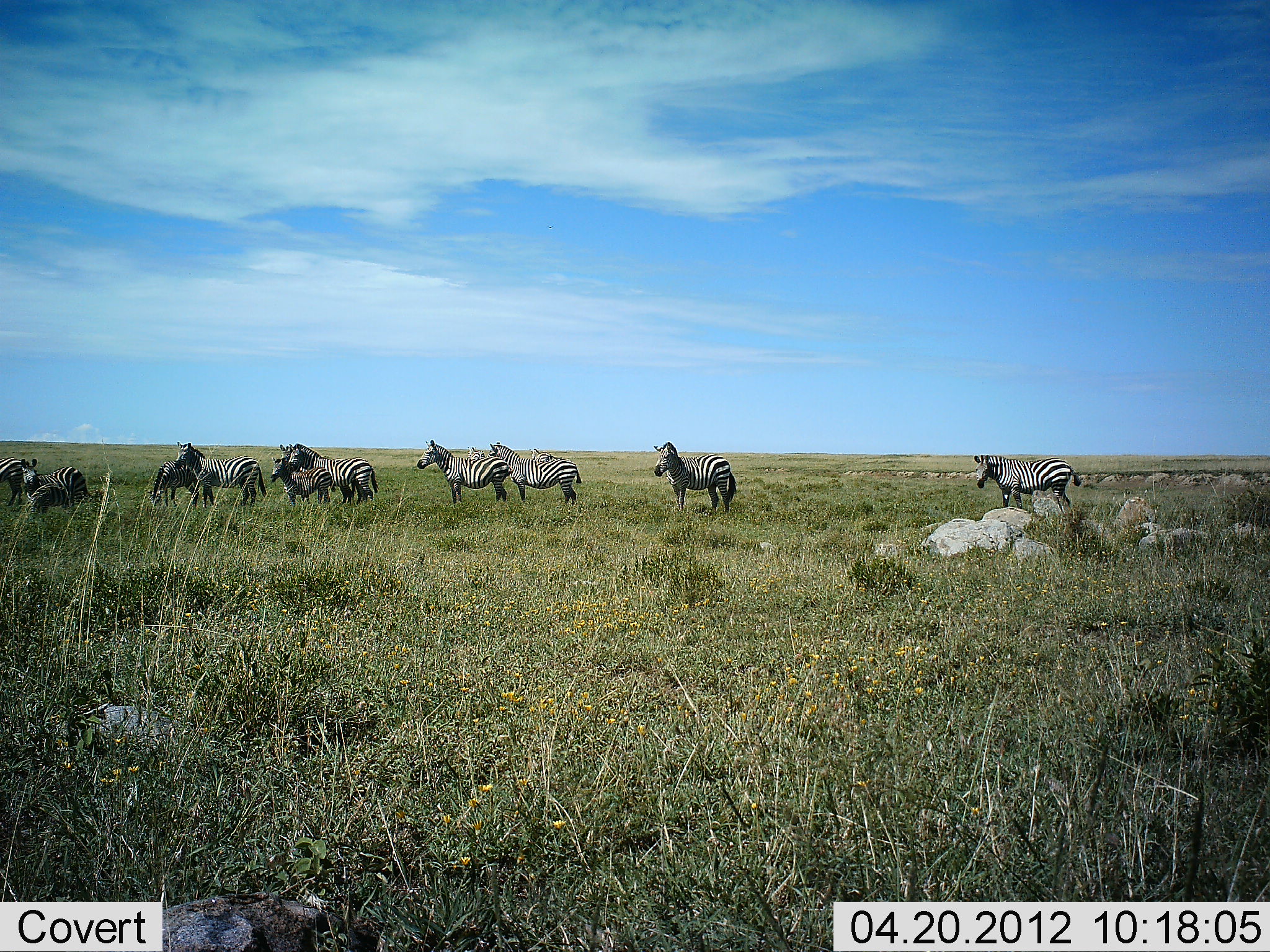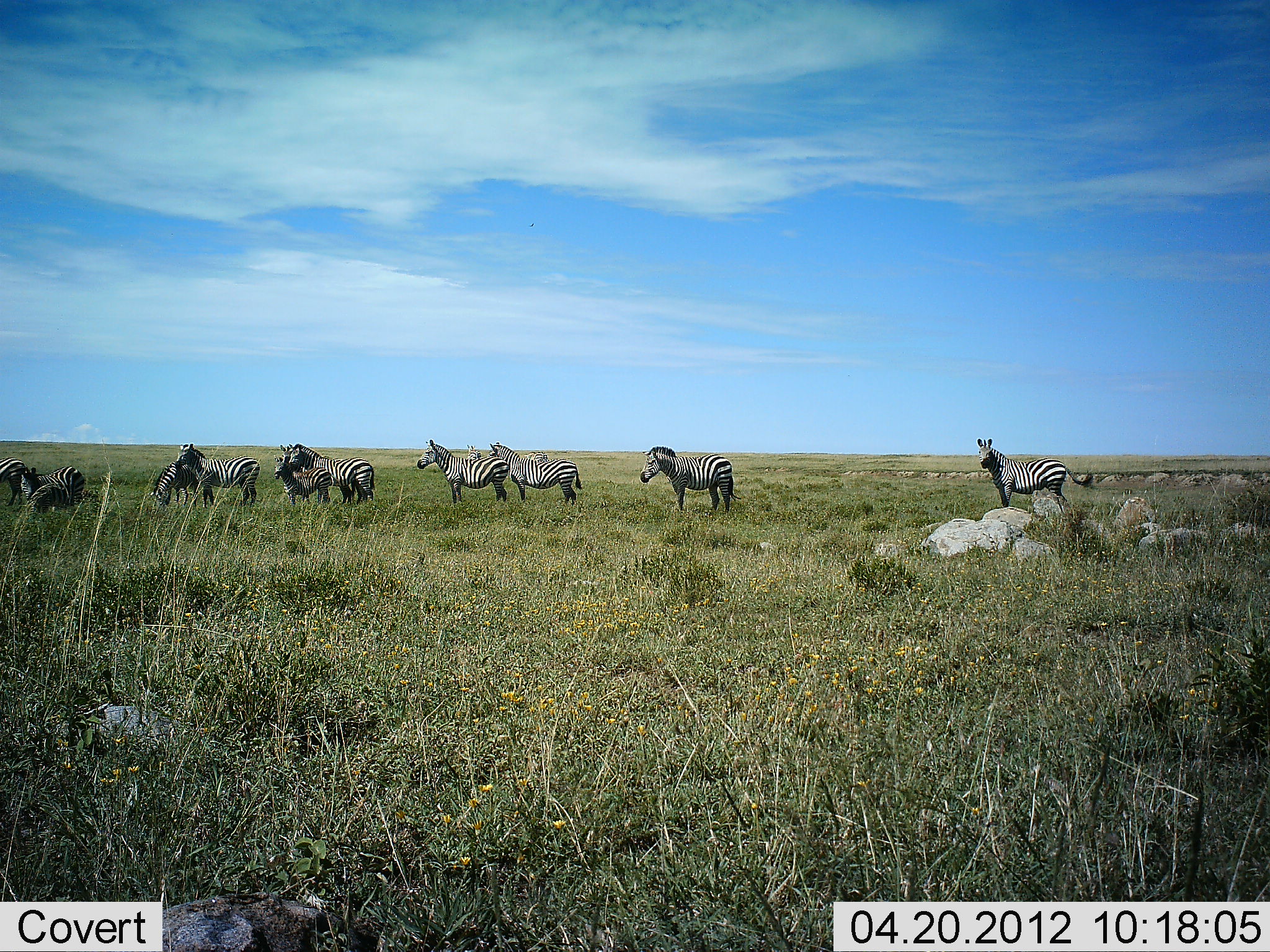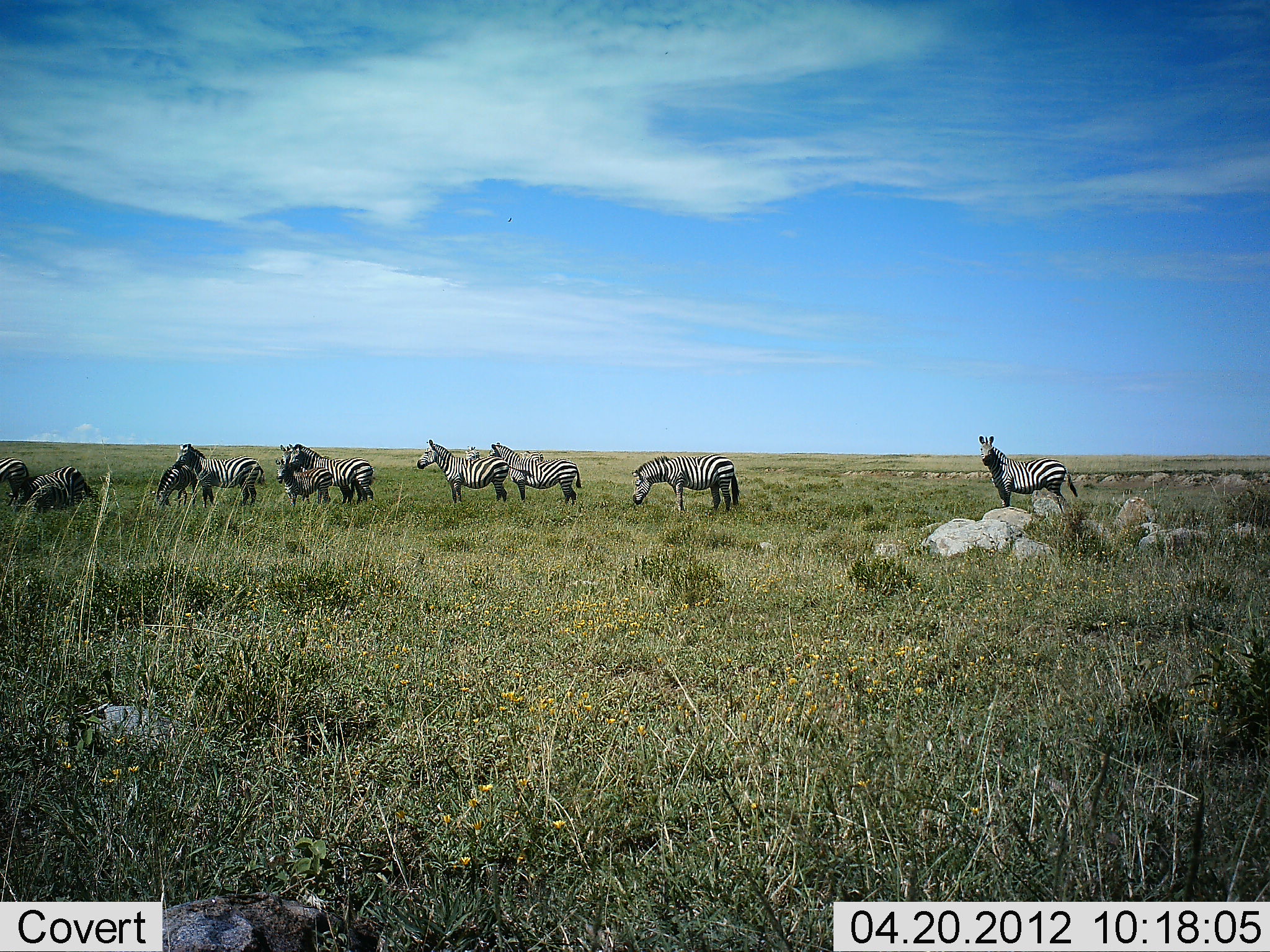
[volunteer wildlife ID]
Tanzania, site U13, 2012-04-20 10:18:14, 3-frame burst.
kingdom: Animalia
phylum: Chordata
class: Mammalia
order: Perissodactyla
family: Equidae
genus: Equus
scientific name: Equus quagga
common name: plains zebra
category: zebra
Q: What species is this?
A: Zebra (plains zebra) (Equus quagga).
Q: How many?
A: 11-50.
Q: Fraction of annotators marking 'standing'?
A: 94%.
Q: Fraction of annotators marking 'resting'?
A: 6%.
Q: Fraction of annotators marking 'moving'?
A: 12%.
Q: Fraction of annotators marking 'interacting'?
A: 12%.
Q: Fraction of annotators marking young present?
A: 41%.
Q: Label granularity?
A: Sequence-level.